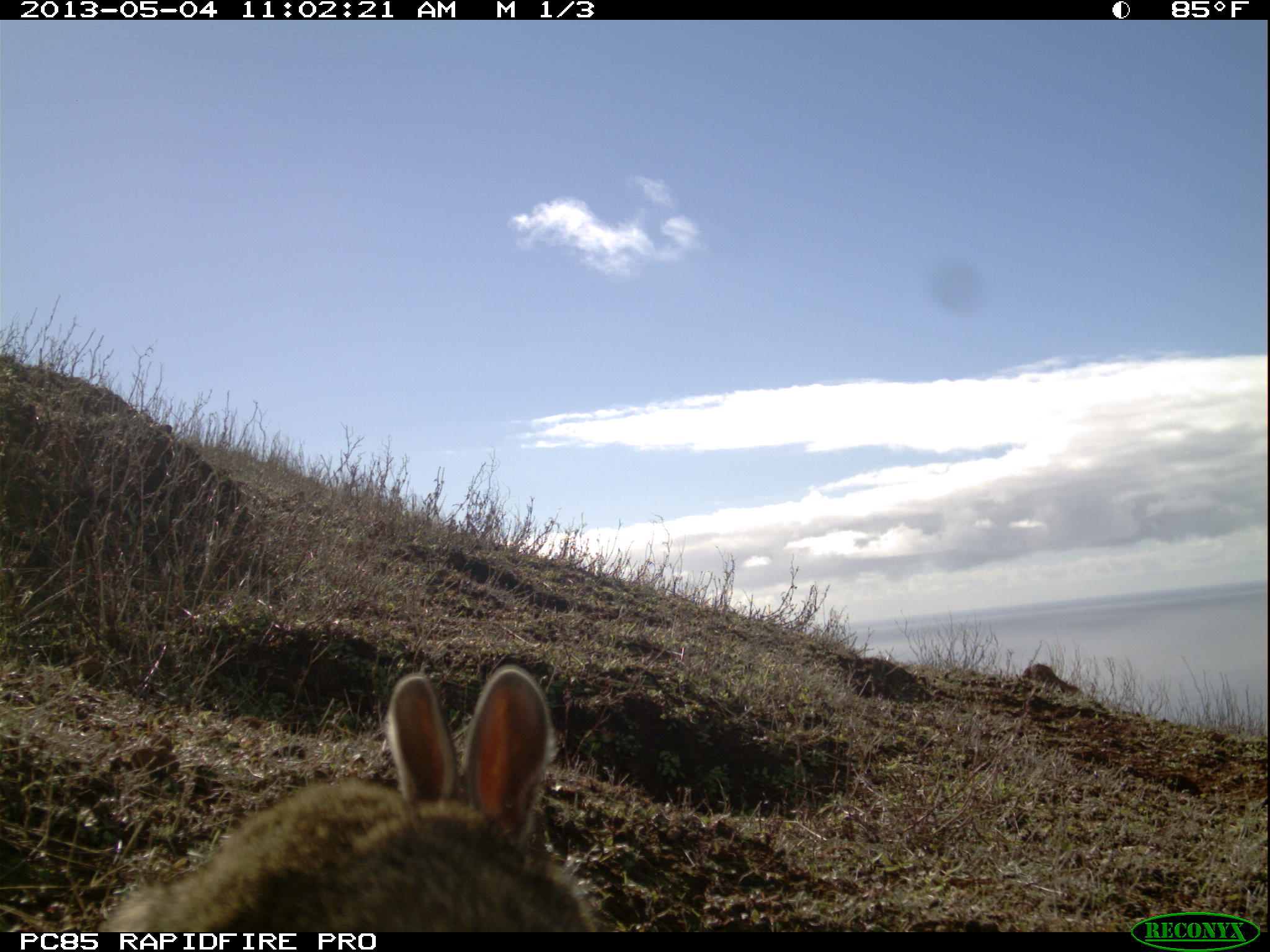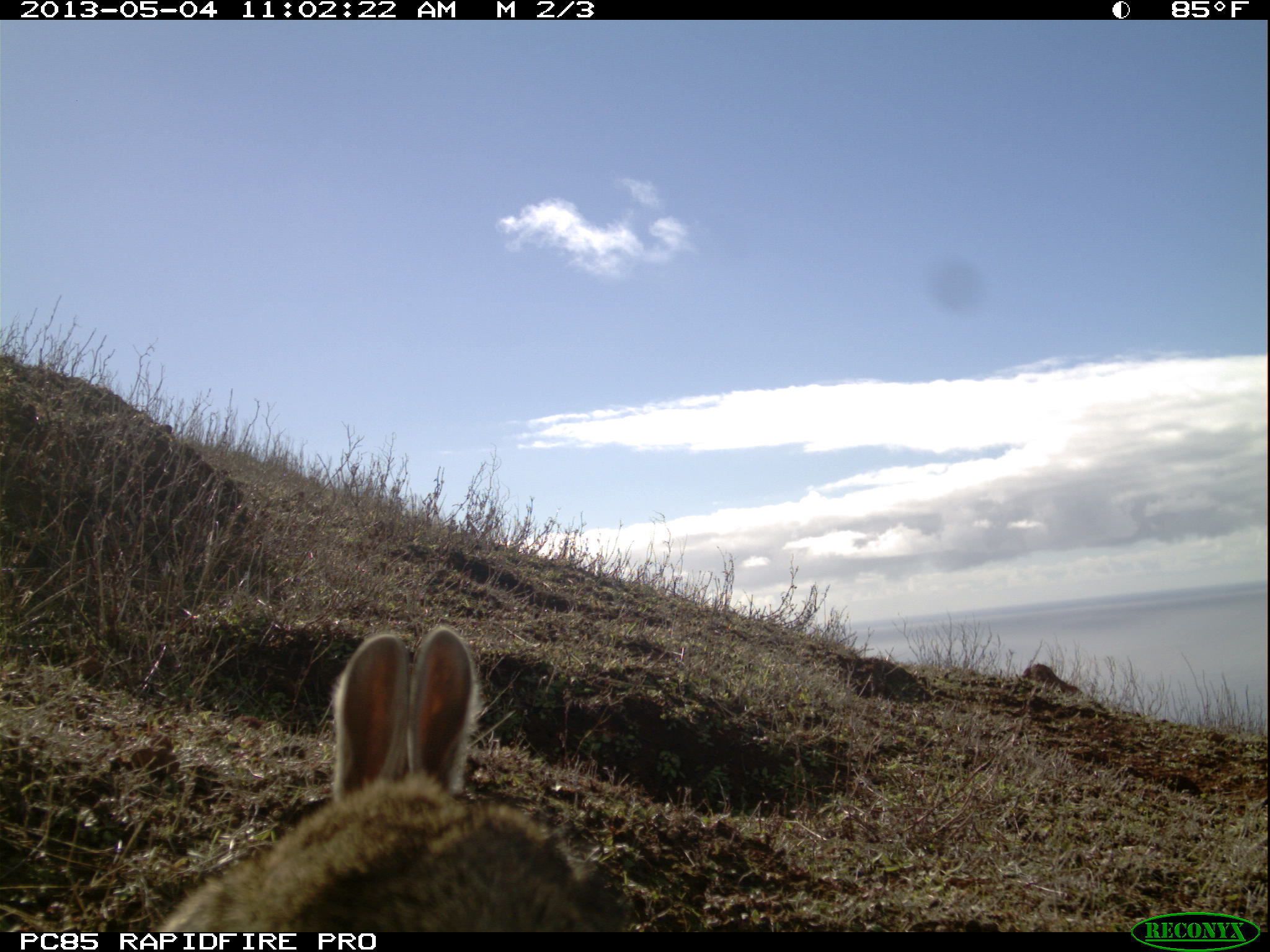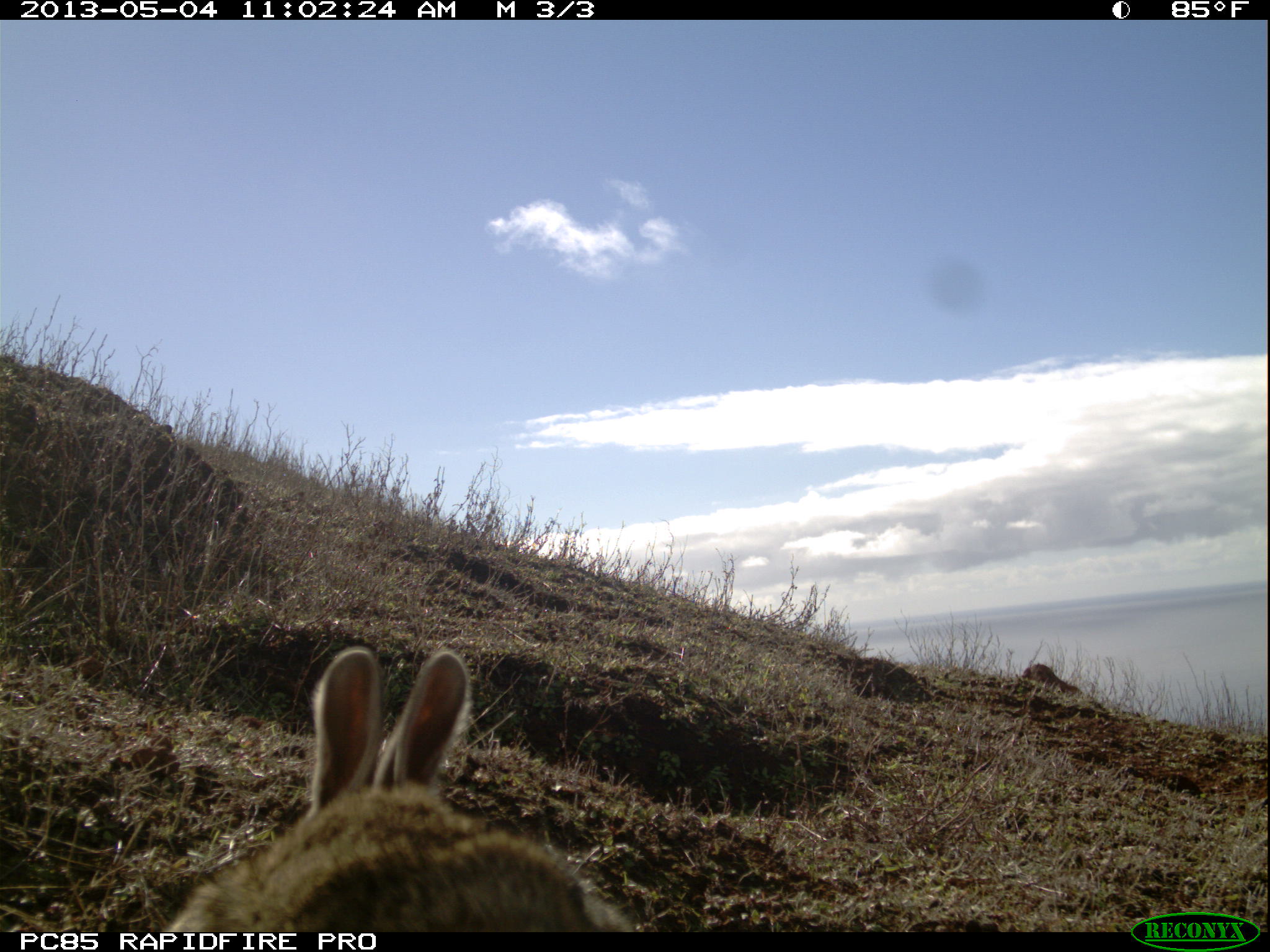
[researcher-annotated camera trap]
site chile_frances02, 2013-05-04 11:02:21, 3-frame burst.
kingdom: Animalia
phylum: Chordata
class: Mammalia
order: Lagomorpha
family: Leporidae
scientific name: Leporidae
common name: rabbits and hares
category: rabbit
Rabbit (rabbits and hares) (Leporidae).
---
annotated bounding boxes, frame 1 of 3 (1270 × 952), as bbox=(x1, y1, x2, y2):
rabbit: bbox=(92, 661, 598, 932)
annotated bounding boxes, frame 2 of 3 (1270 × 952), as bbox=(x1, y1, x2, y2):
rabbit: bbox=(143, 627, 625, 935)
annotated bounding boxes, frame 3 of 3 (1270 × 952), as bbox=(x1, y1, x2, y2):
rabbit: bbox=(150, 643, 642, 933)